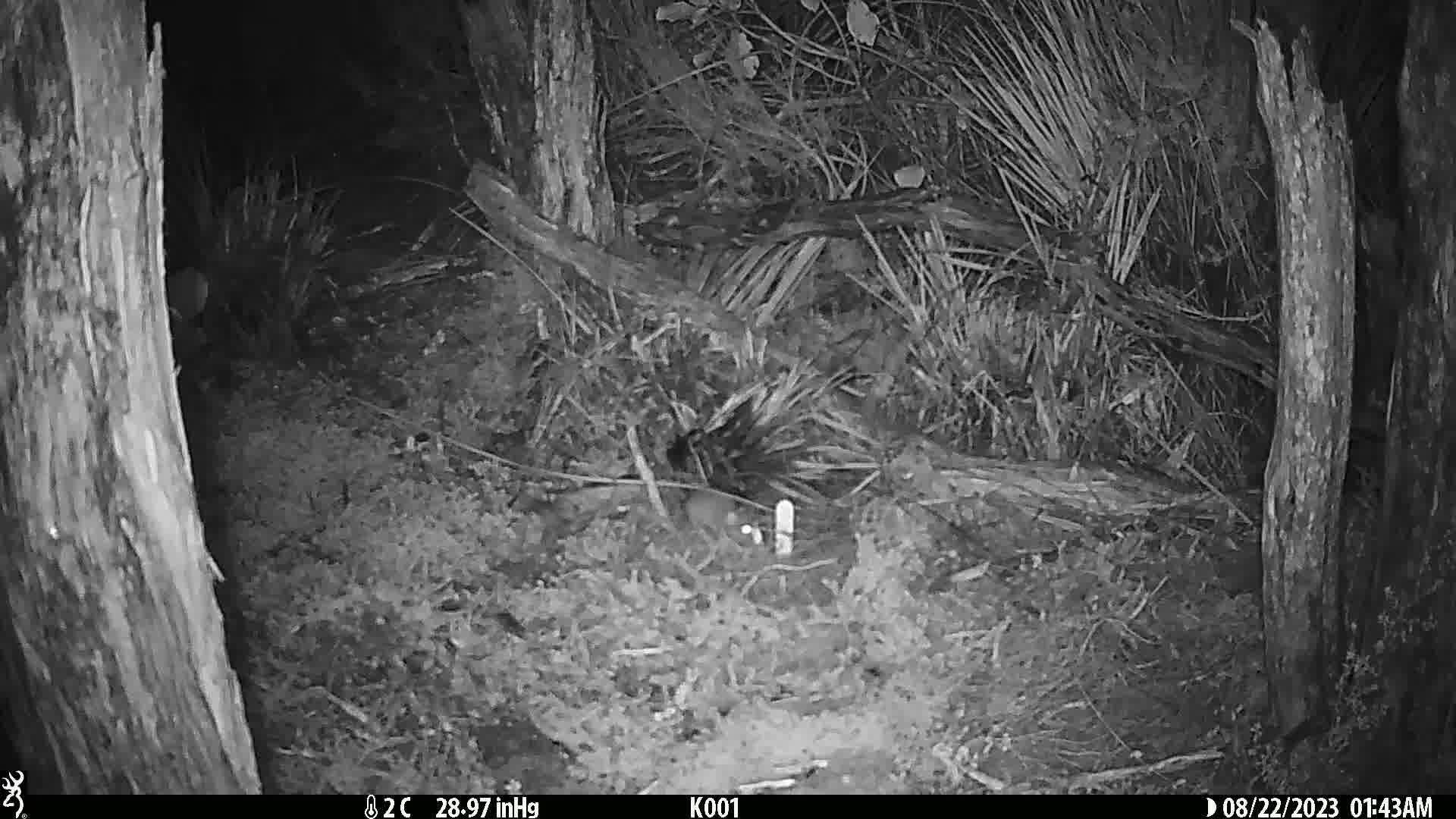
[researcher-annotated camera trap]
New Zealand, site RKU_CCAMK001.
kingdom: Animalia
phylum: Chordata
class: Mammalia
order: Rodentia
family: Muridae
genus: Rattus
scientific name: Rattus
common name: rat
Rat (Rattus).